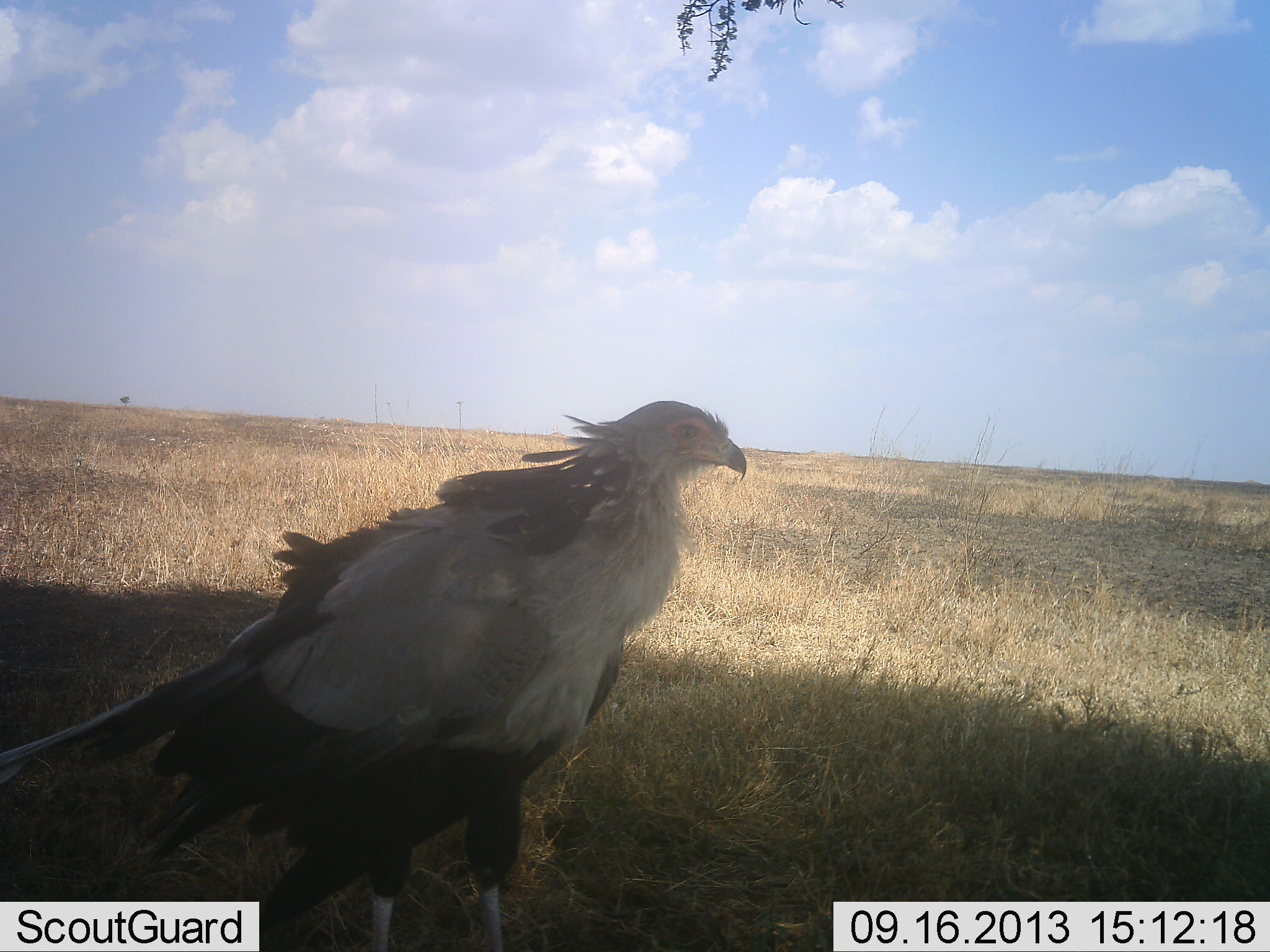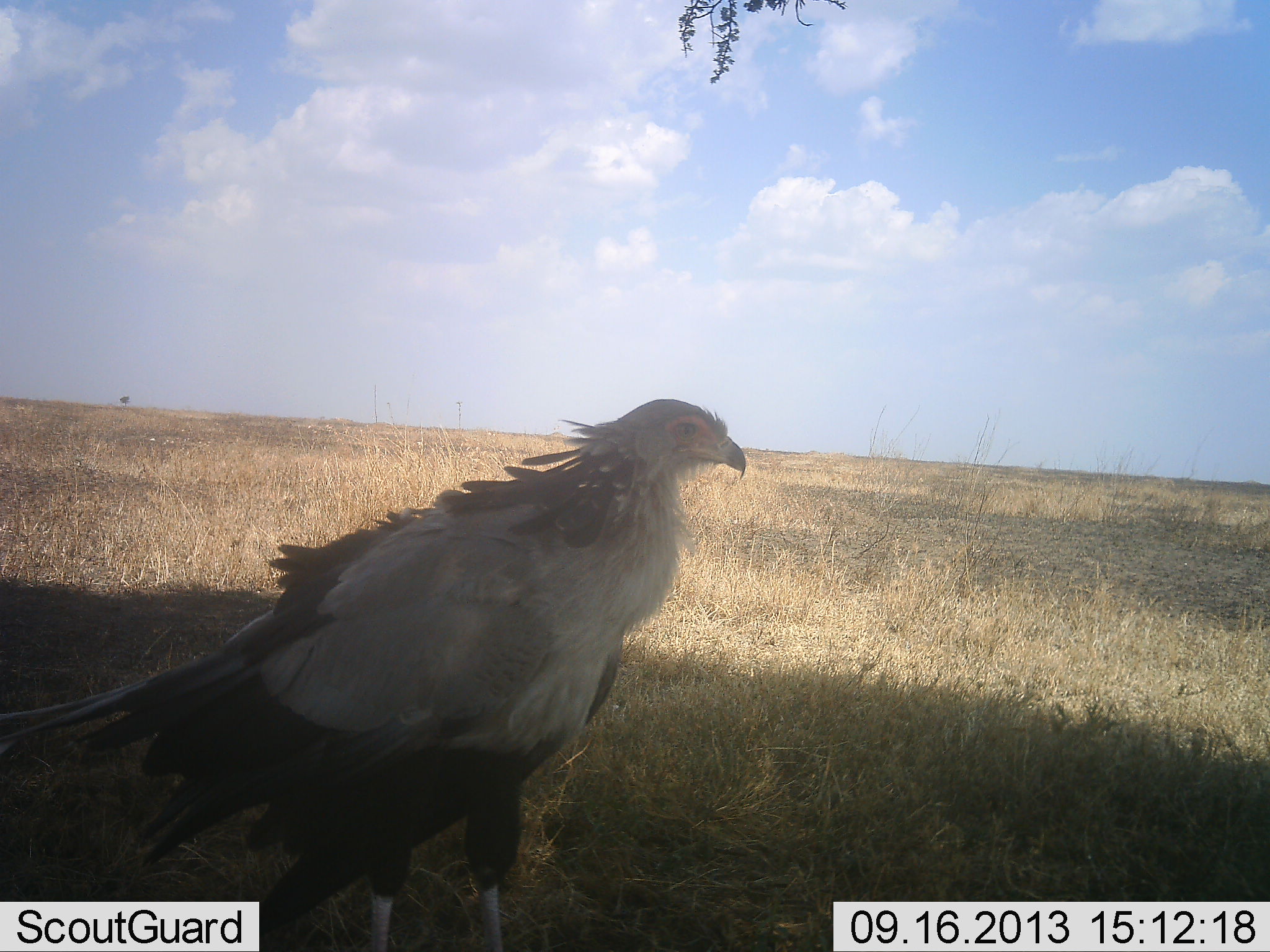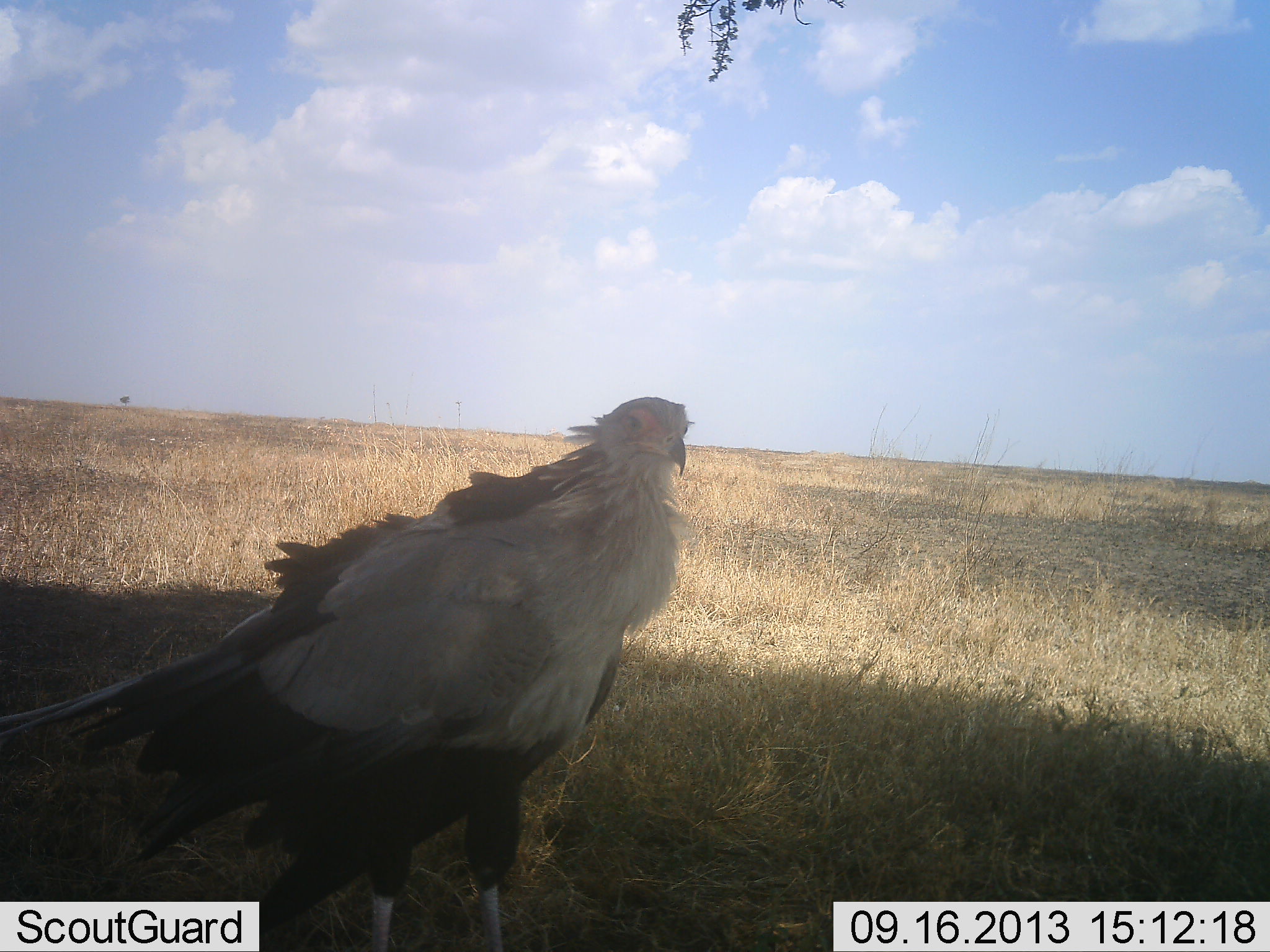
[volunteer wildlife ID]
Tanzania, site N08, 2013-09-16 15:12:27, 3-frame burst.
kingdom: Animalia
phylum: Chordata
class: Aves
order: Accipitriformes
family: Sagittariidae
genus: Sagittarius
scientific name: Sagittarius serpentarius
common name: secretary bird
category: secretarybird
Secretarybird (secretary bird) (Sagittarius serpentarius), count 1. Behavior (volunteer vote fractions): standing 100%, resting 0%, moving 0%, interacting 0%. Young present (vote fraction): 0%. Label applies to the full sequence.